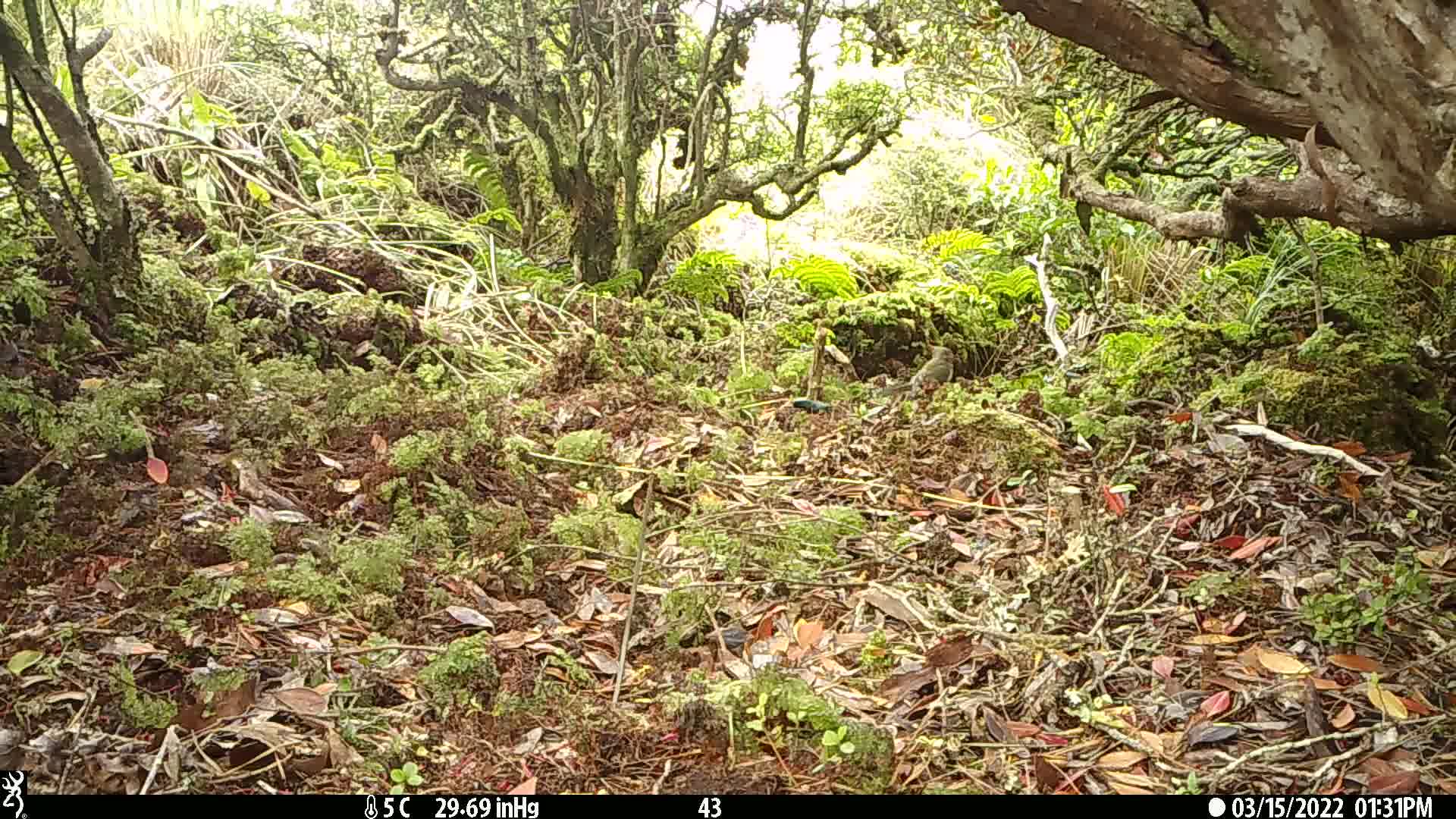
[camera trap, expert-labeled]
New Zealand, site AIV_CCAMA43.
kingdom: Animalia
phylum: Chordata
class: Aves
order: Passeriformes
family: Meliphagidae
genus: Anthornis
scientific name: Anthornis melanura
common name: new zealand bellbird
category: bellbird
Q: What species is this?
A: Bellbird (new zealand bellbird) (Anthornis melanura).